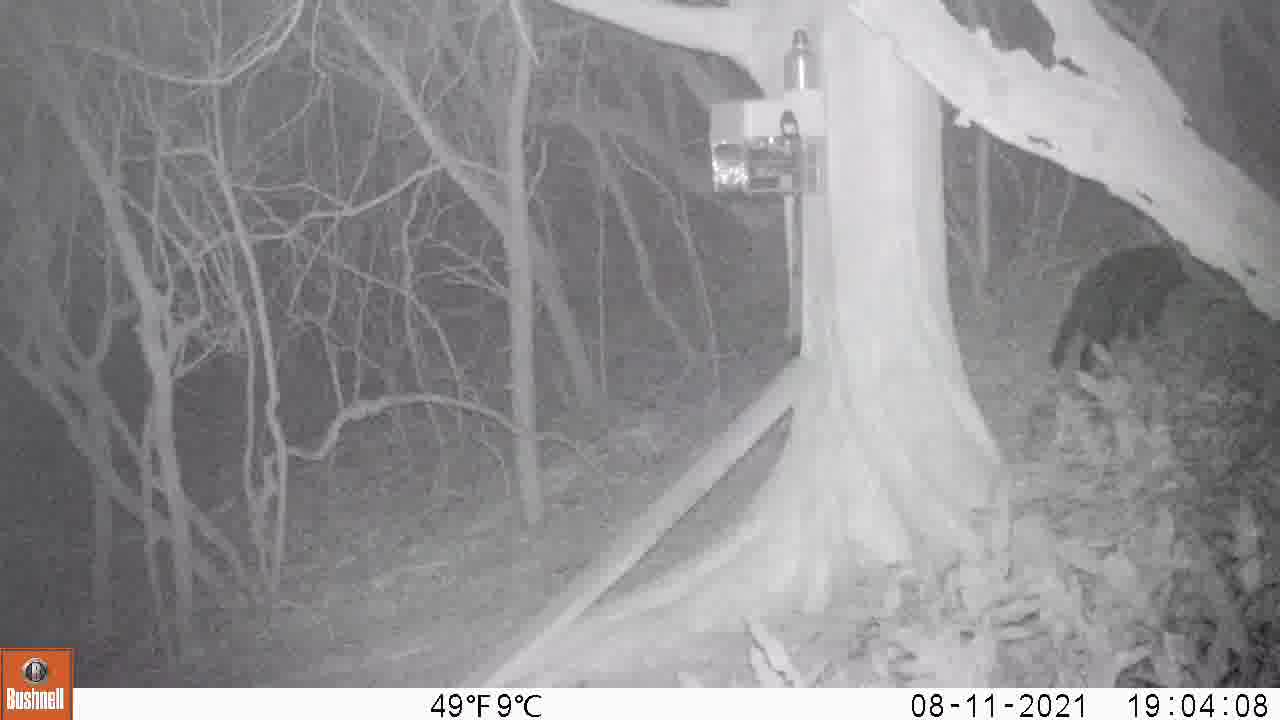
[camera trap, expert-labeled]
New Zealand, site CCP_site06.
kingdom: Animalia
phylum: Chordata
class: Mammalia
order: Carnivora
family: Felidae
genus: Felis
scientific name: Felis catus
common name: domestic cat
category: cat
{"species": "cat (domestic cat) (Felis catus)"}